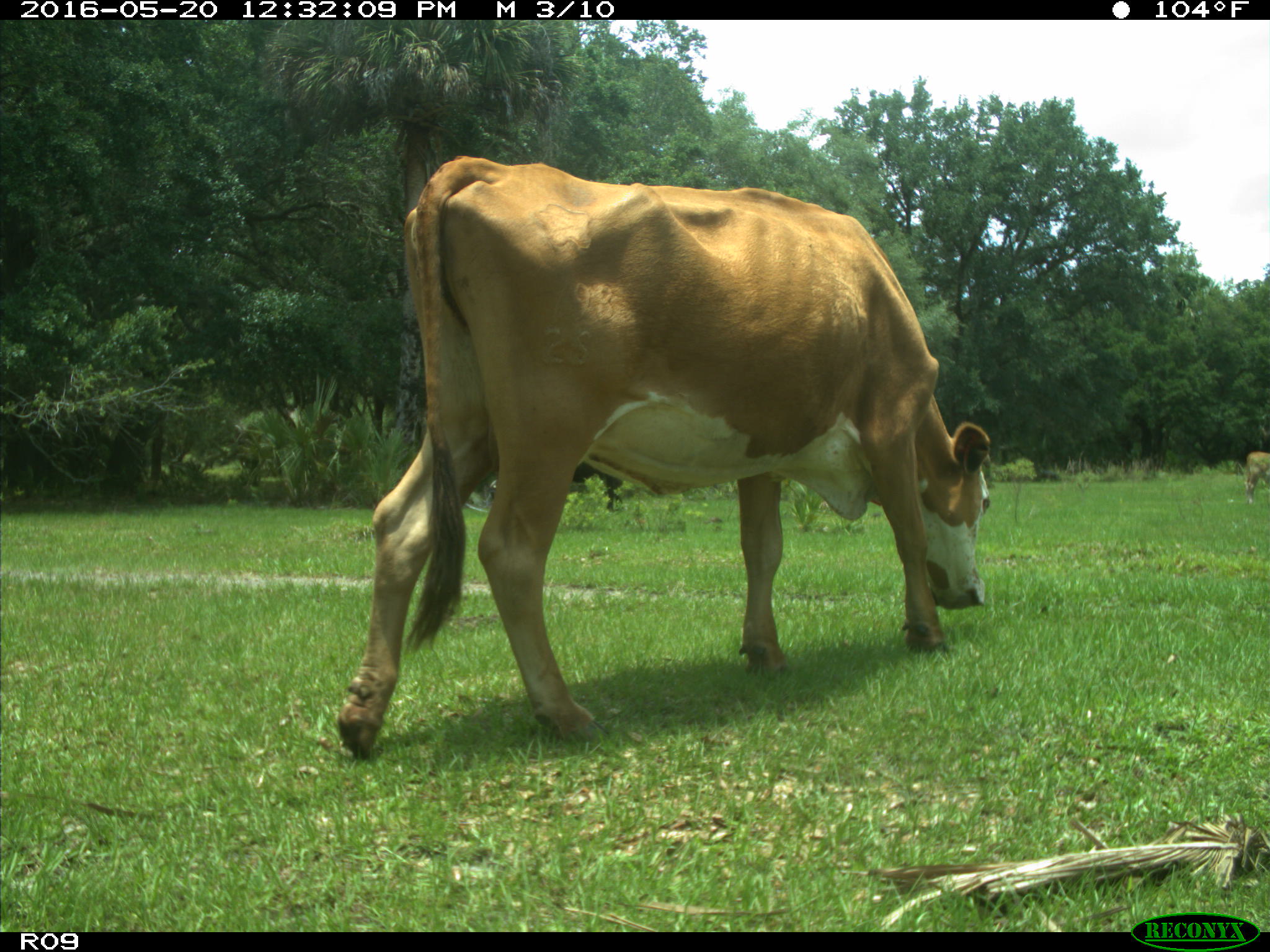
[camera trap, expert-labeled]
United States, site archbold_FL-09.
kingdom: Animalia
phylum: Chordata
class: Mammalia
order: Artiodactyla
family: Bovidae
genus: Bos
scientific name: Bos taurus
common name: domestic cow